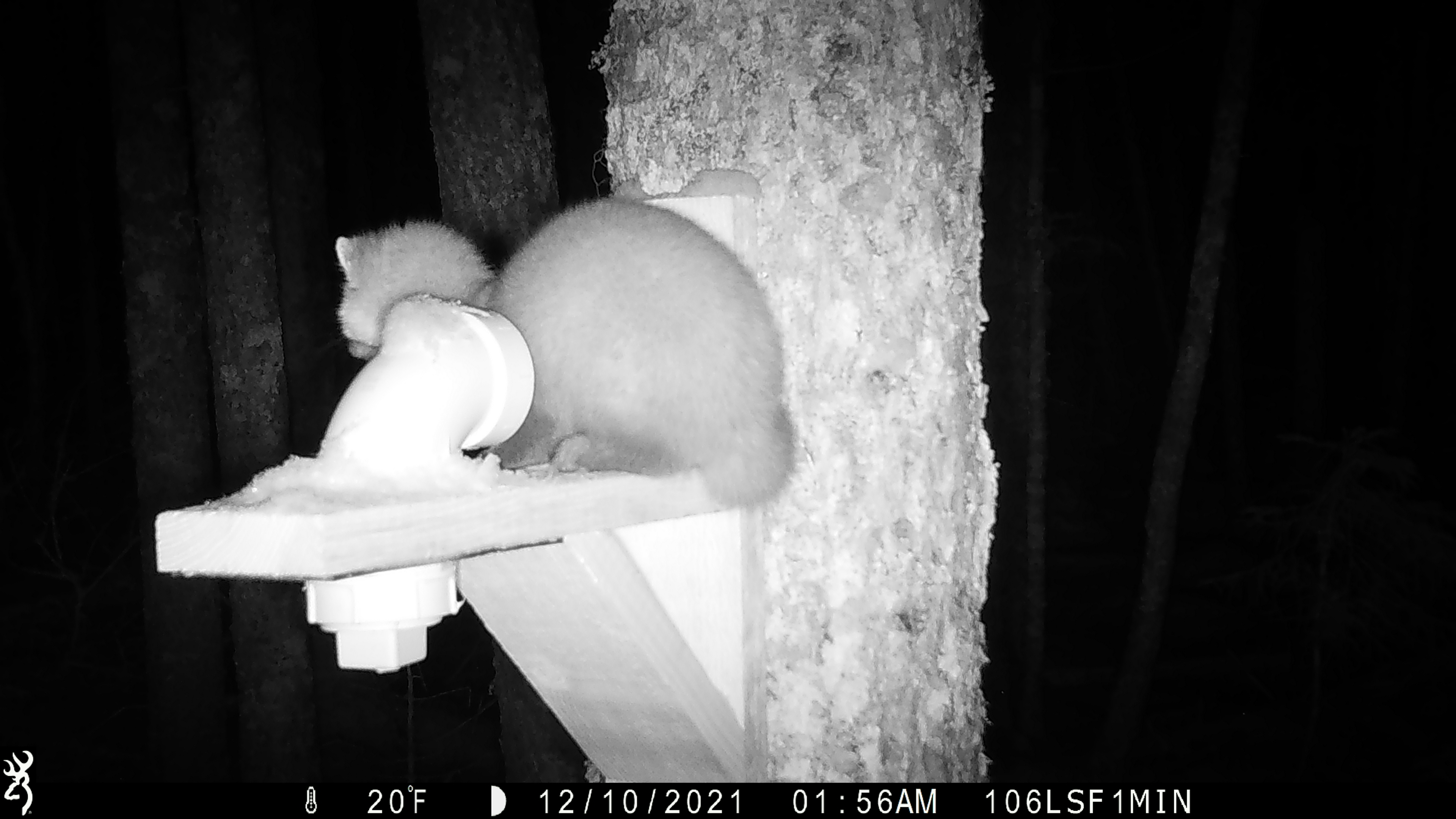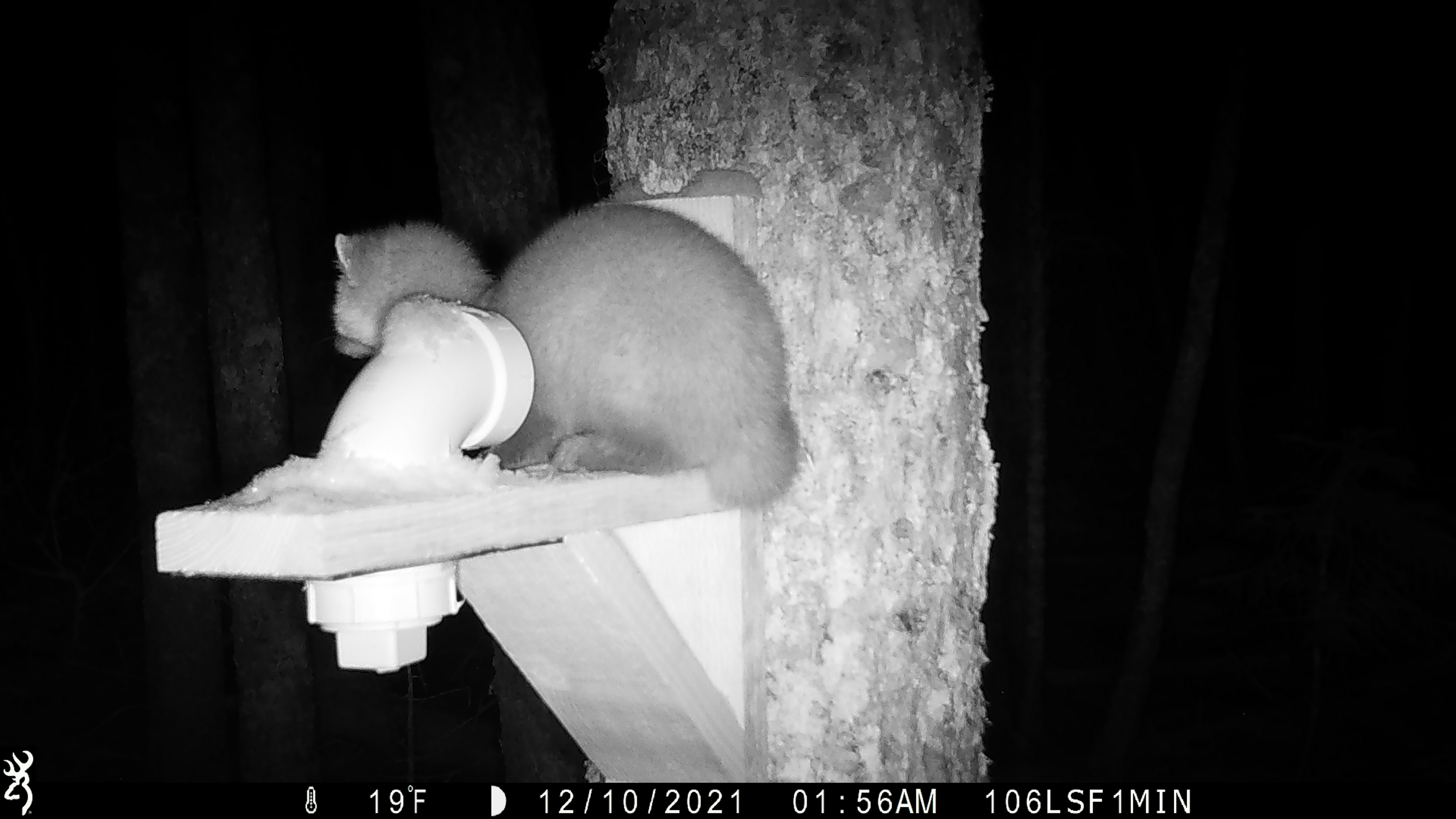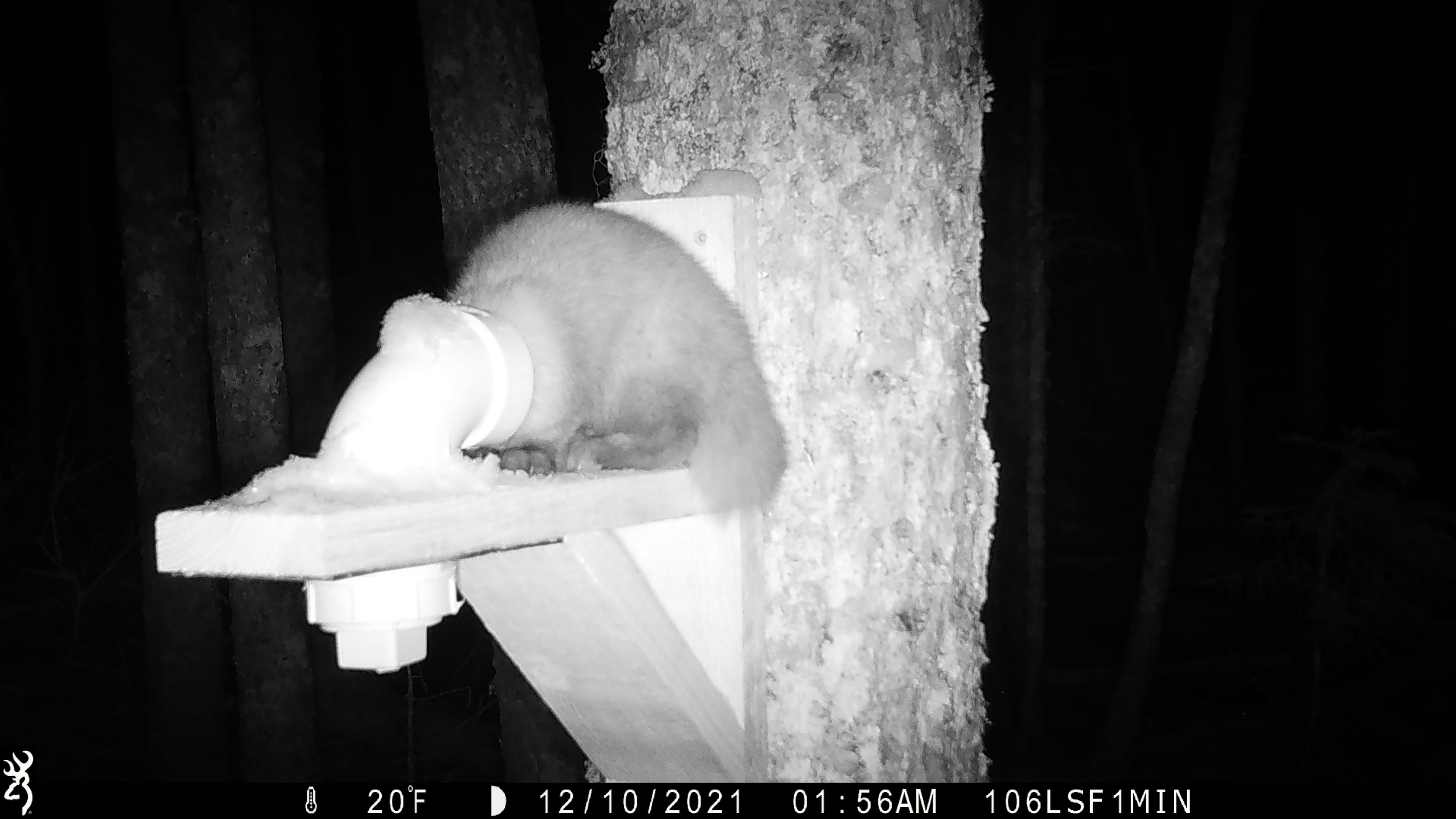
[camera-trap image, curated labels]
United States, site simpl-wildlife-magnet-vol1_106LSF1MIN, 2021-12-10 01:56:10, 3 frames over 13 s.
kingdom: Animalia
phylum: Chordata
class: Mammalia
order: Carnivora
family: Mustelidae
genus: Martes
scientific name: Martes americana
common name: american marten